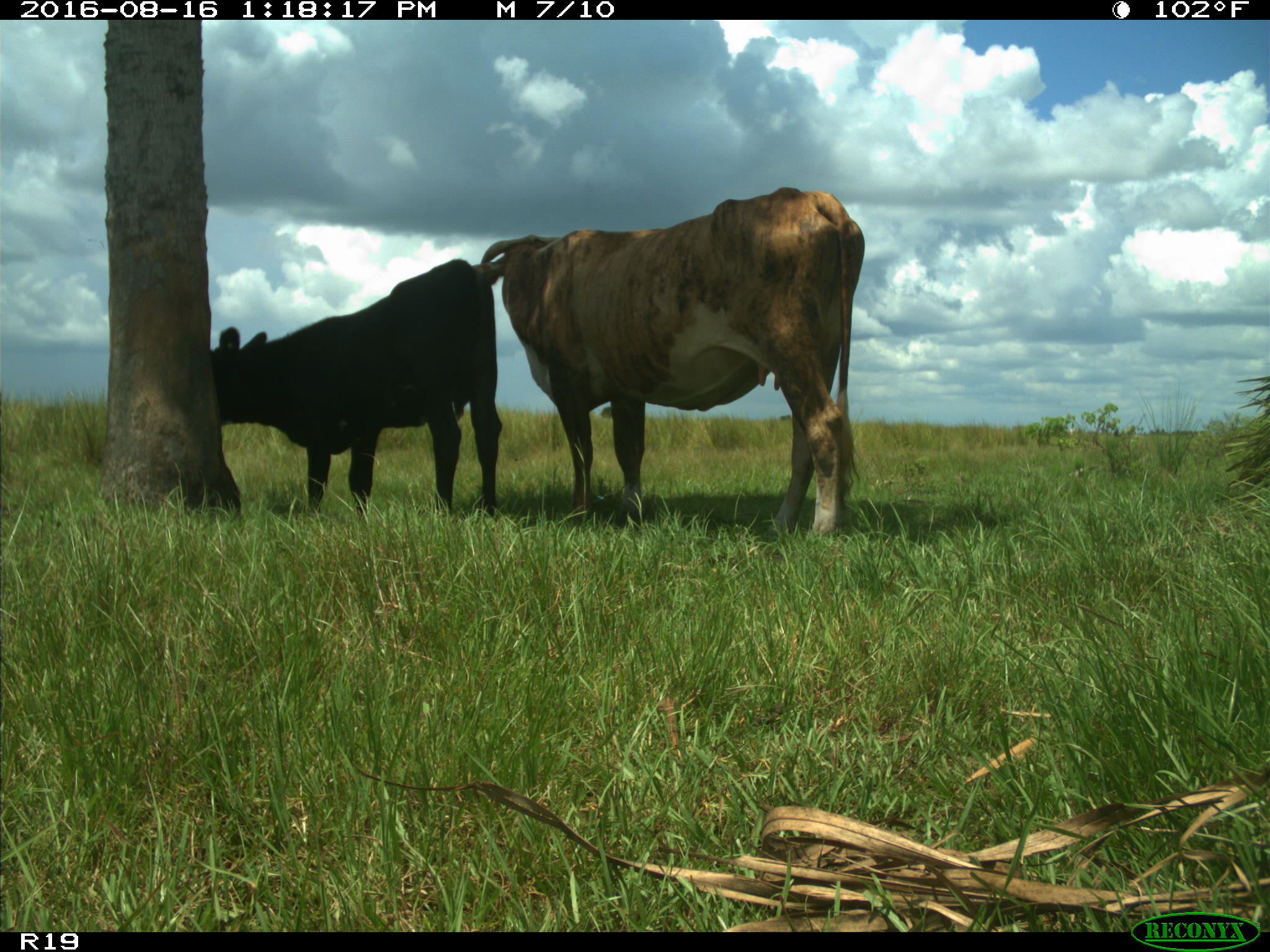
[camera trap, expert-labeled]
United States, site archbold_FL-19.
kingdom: Animalia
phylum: Chordata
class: Mammalia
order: Artiodactyla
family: Bovidae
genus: Bos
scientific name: Bos taurus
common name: domestic cow